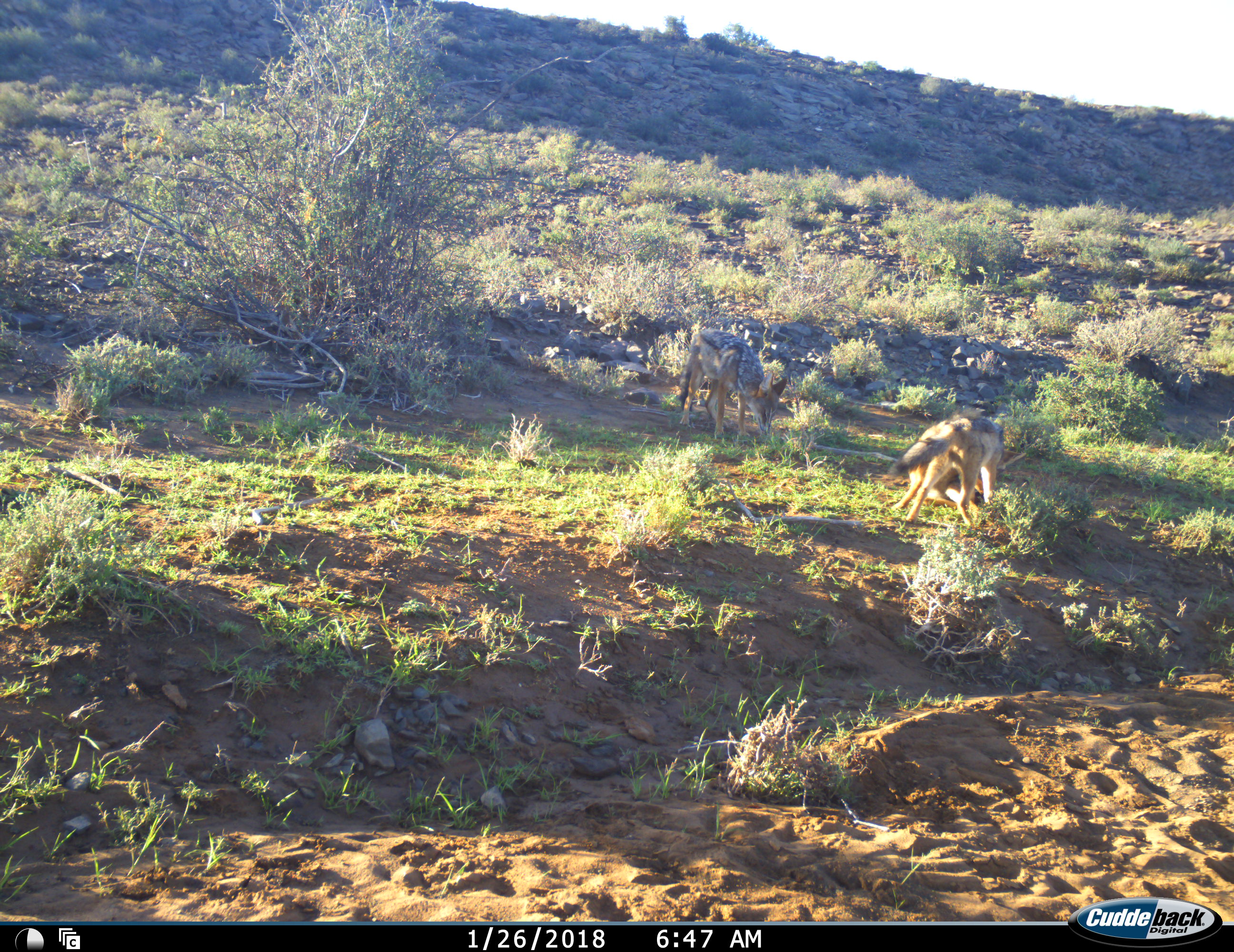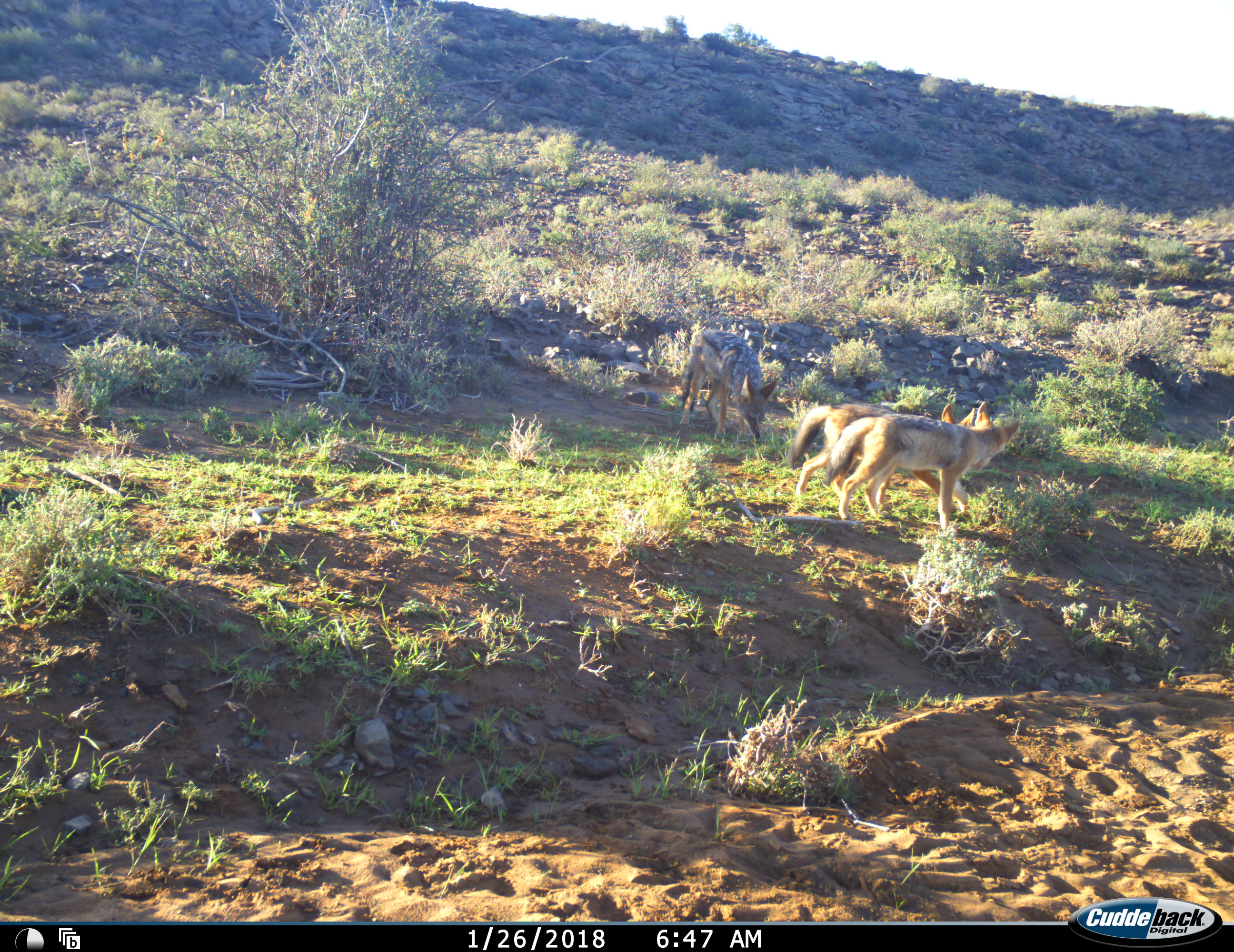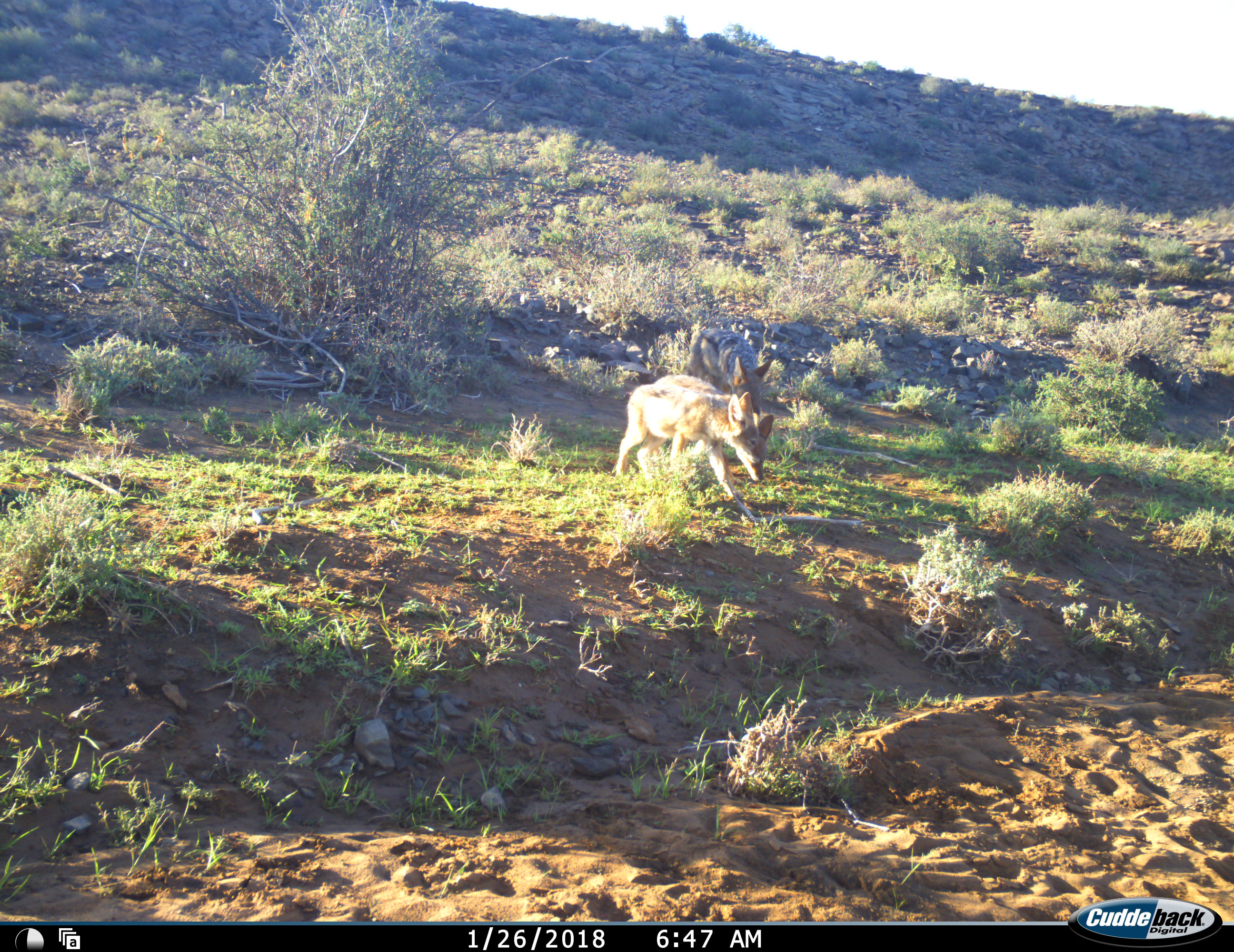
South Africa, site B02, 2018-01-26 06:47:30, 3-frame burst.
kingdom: Animalia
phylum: Chordata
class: Mammalia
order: Carnivora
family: Canidae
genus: Lupulella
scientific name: Lupulella mesomelas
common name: black-backed jackal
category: jackalblackbacked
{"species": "jackalblackbacked (black-backed jackal) (Lupulella mesomelas)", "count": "3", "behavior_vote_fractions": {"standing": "30%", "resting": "0%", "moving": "80%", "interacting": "70%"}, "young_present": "10%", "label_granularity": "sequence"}